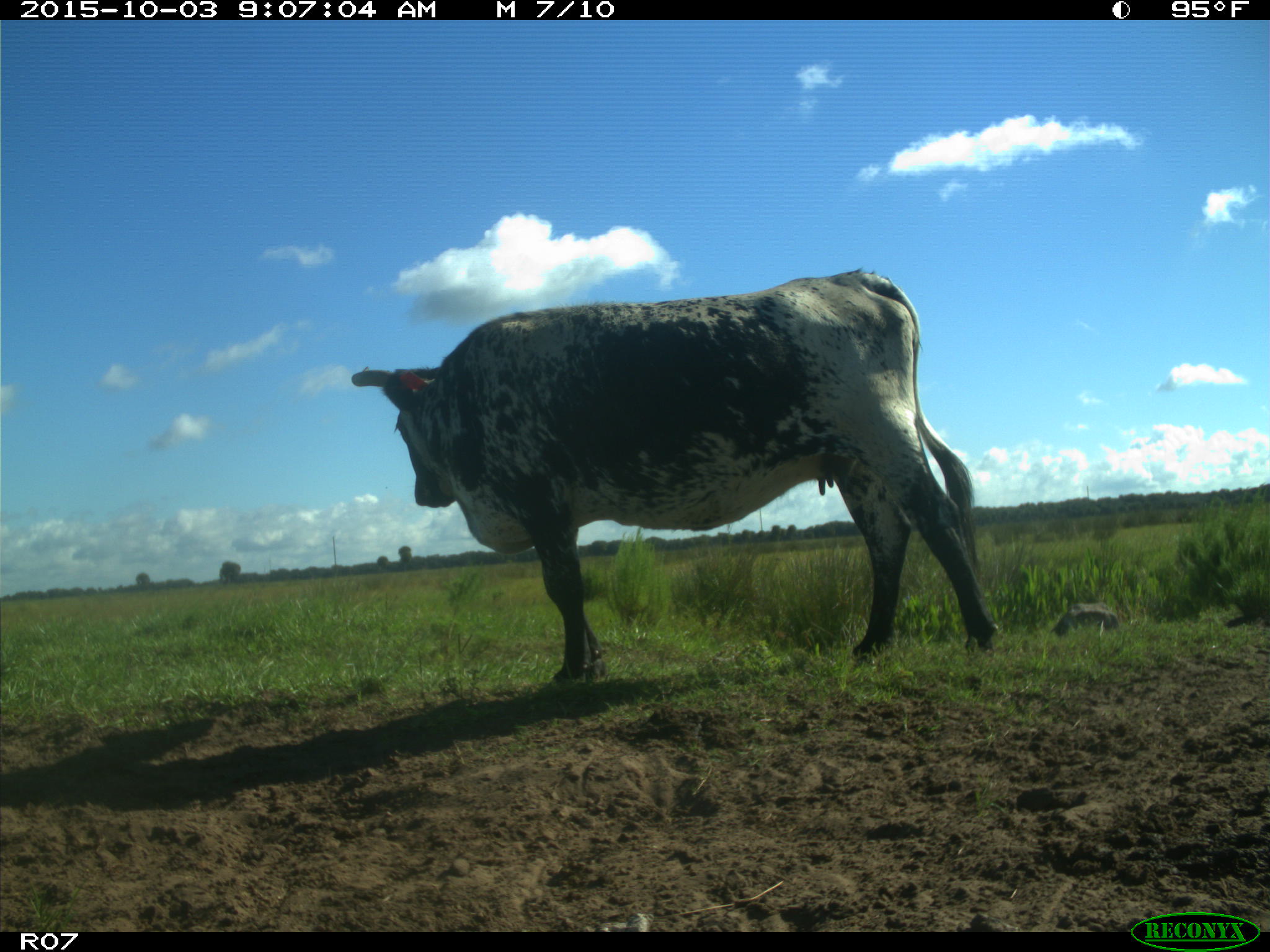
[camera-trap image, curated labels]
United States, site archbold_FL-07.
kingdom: Animalia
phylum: Chordata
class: Mammalia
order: Artiodactyla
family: Bovidae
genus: Bos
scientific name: Bos taurus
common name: domestic cow